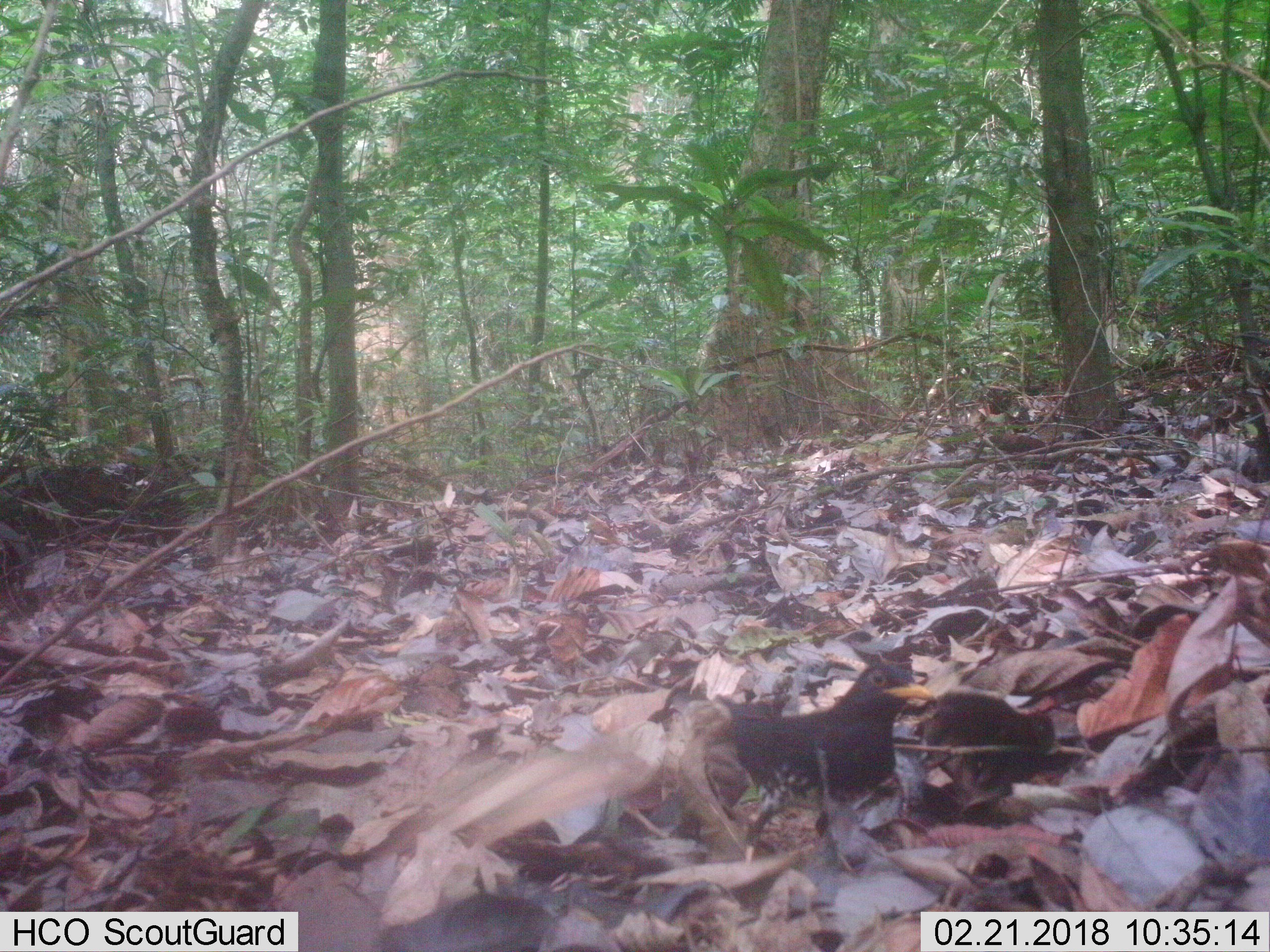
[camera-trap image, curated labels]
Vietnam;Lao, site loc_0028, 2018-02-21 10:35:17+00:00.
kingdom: Animalia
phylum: Chordata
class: Aves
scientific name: Aves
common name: bird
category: unidentified bird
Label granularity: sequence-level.